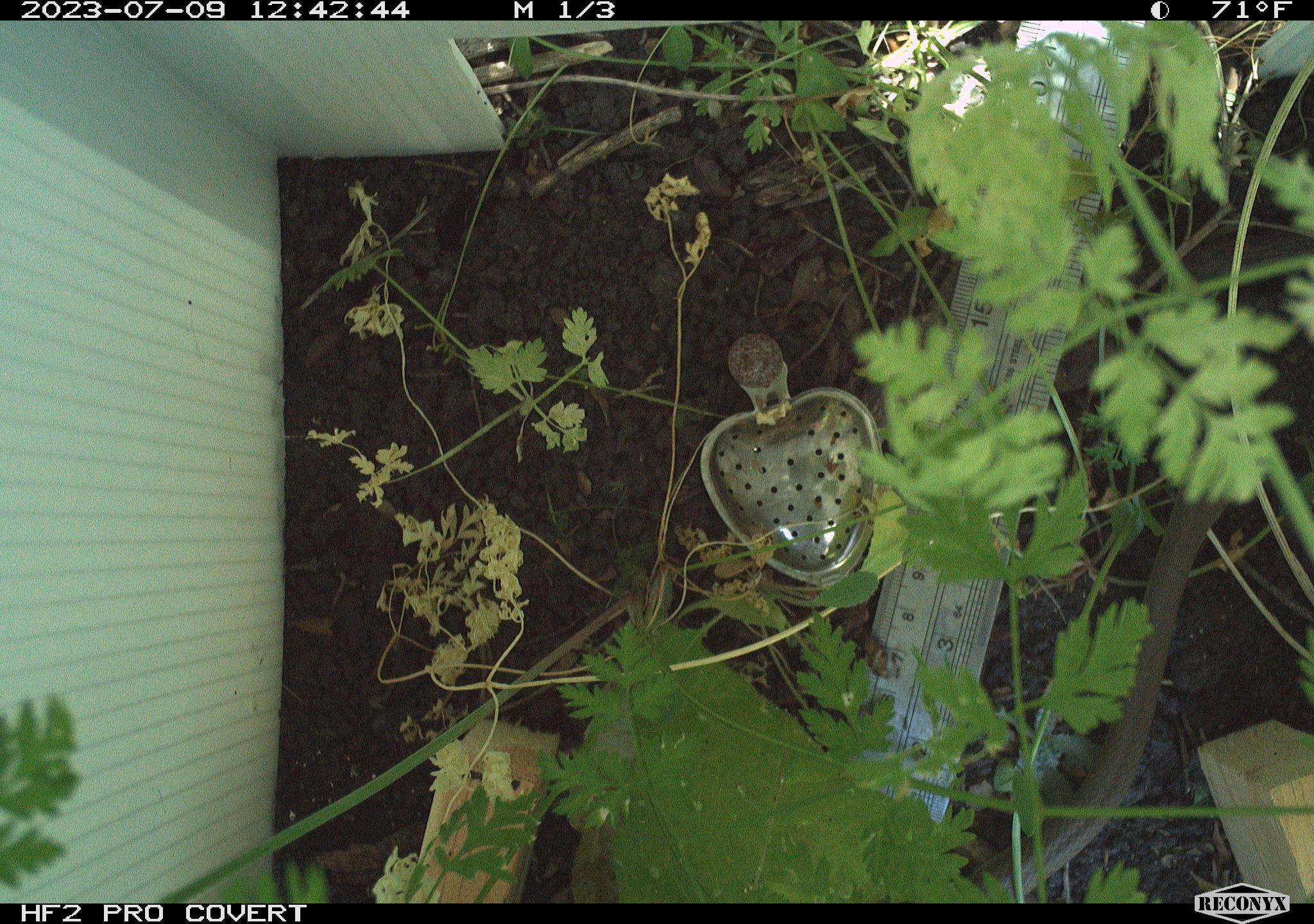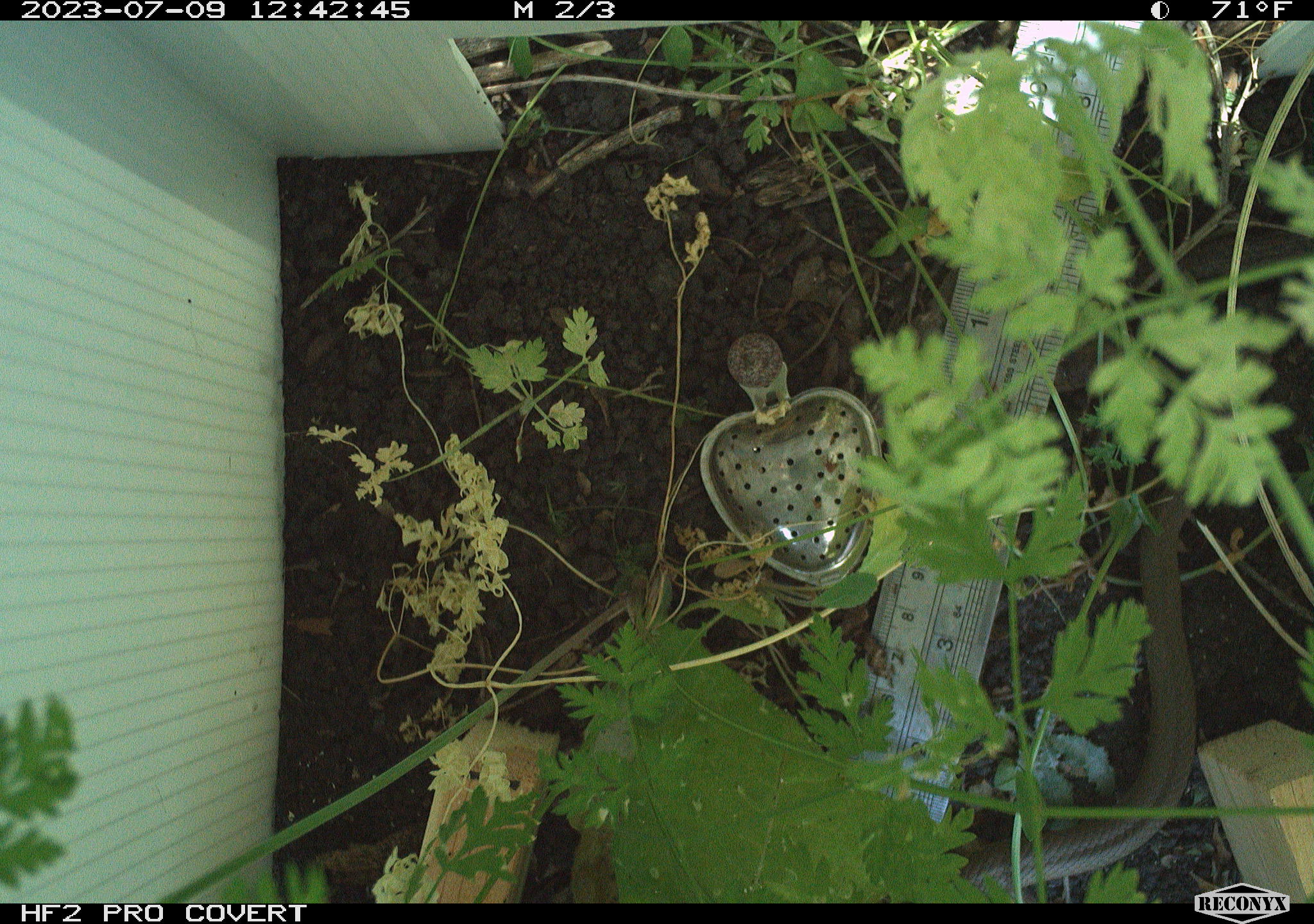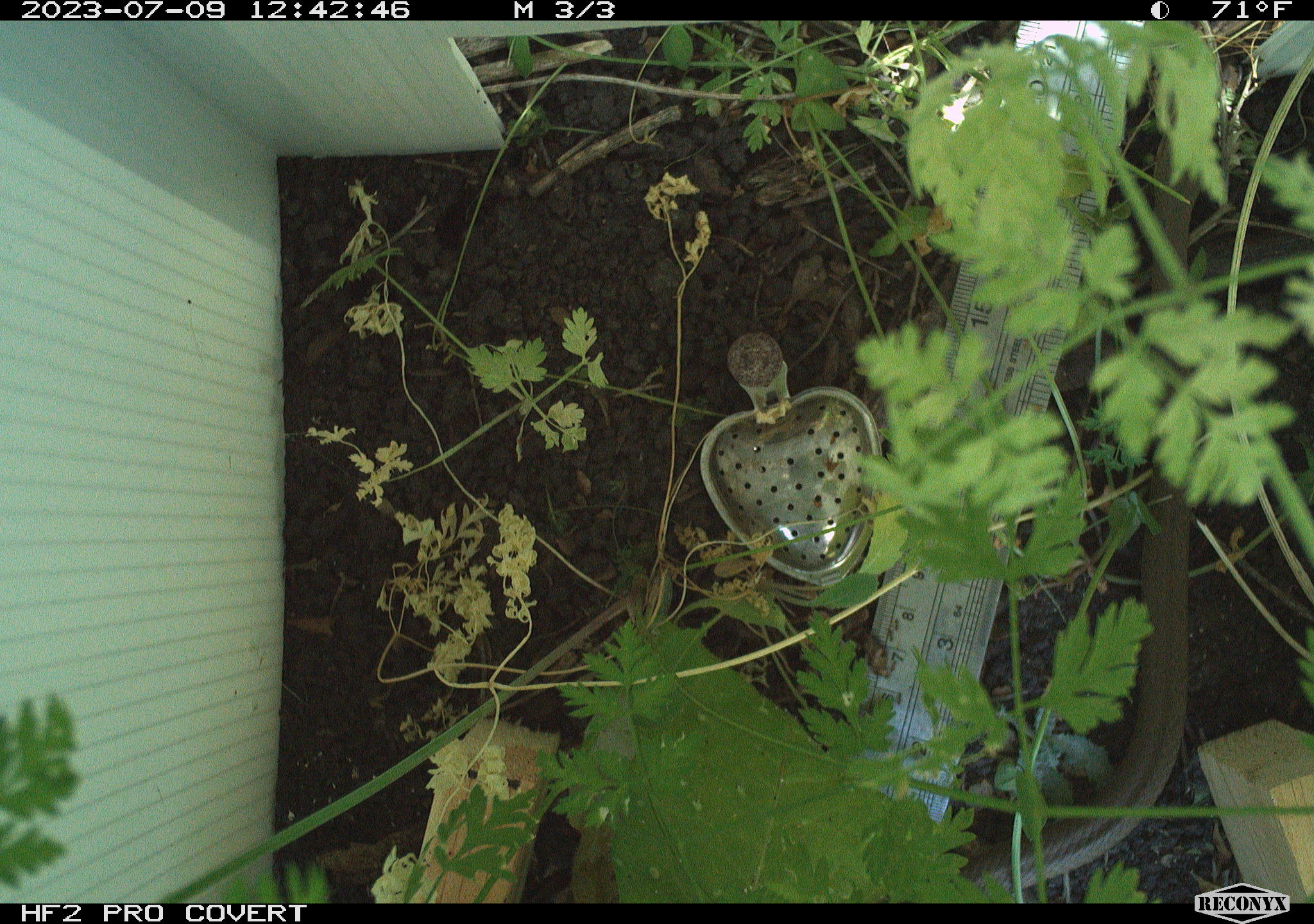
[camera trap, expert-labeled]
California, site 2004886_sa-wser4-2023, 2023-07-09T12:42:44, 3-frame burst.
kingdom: Animalia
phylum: Chordata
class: Reptilia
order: Squamata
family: Colubridae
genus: Coluber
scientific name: Coluber constrictor mormon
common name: western yellow-bellied racer